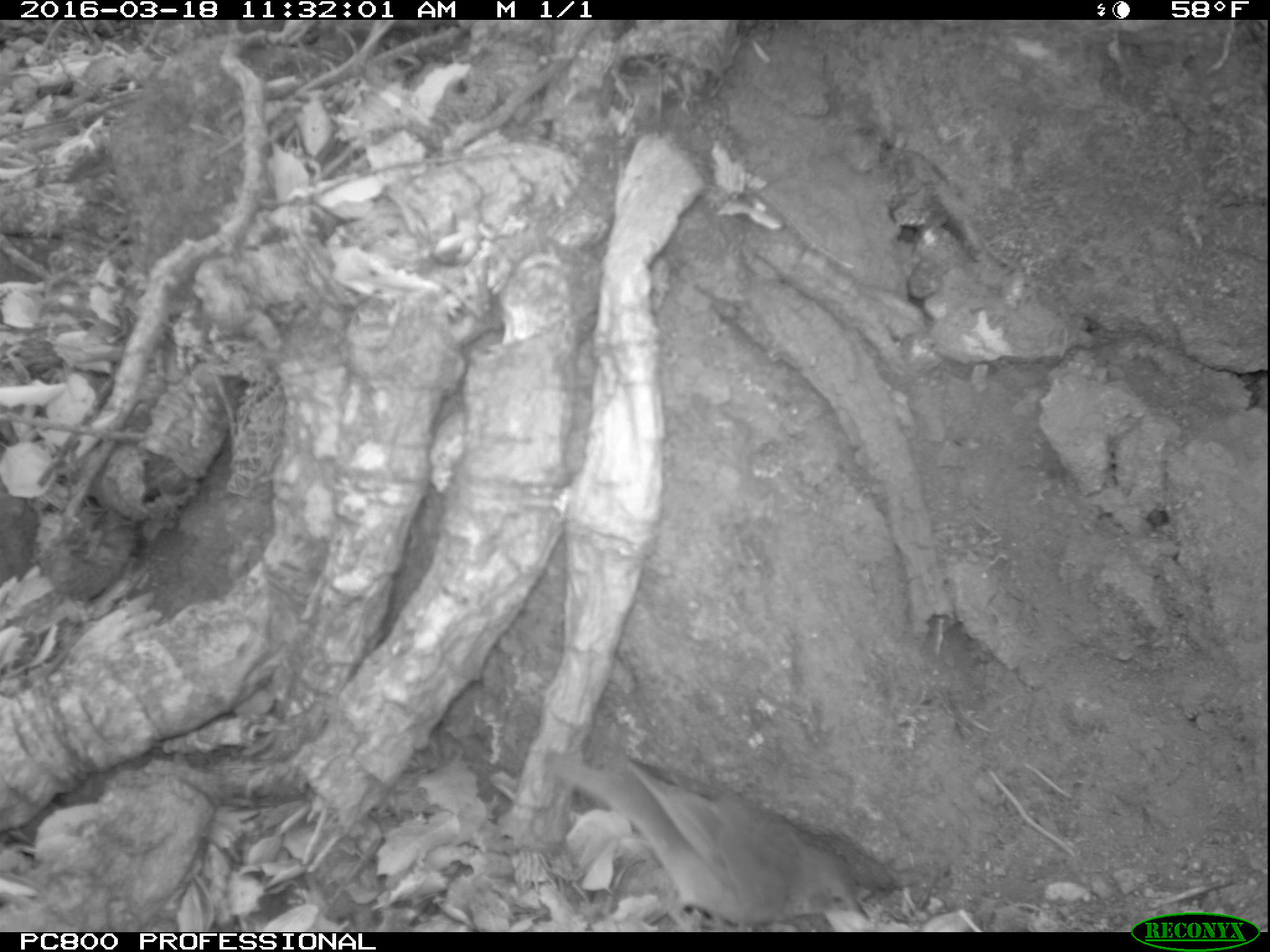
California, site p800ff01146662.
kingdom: Animalia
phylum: Chordata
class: Mammalia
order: Rodentia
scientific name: Rodentia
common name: rodent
Rodent (Rodentia).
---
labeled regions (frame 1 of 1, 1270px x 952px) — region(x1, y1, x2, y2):
rodent: region(540, 750, 871, 928)